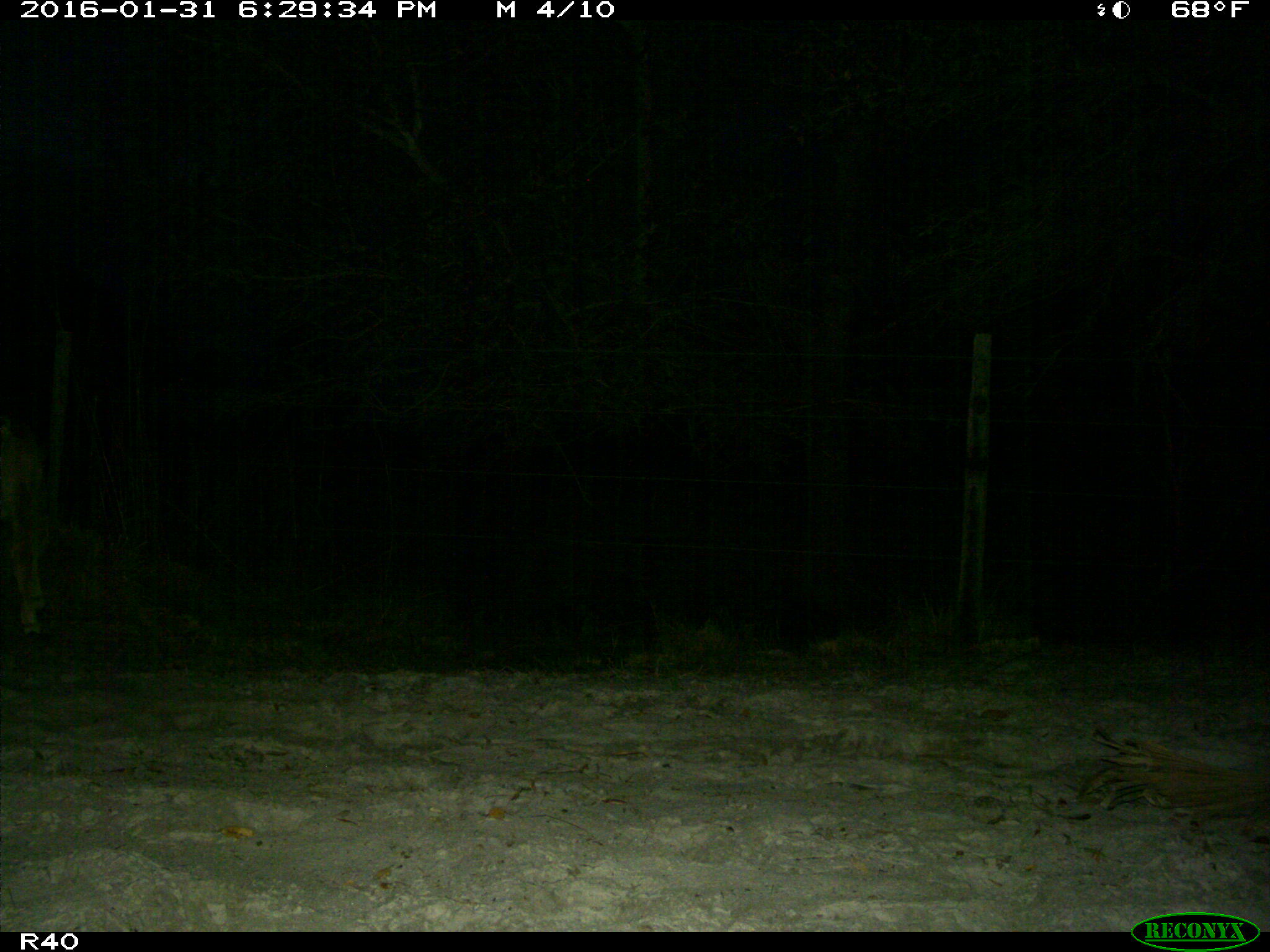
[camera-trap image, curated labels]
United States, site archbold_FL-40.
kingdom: Animalia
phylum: Chordata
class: Mammalia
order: Artiodactyla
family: Bovidae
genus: Bos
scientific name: Bos taurus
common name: domestic cow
Bos taurus (domestic cow).